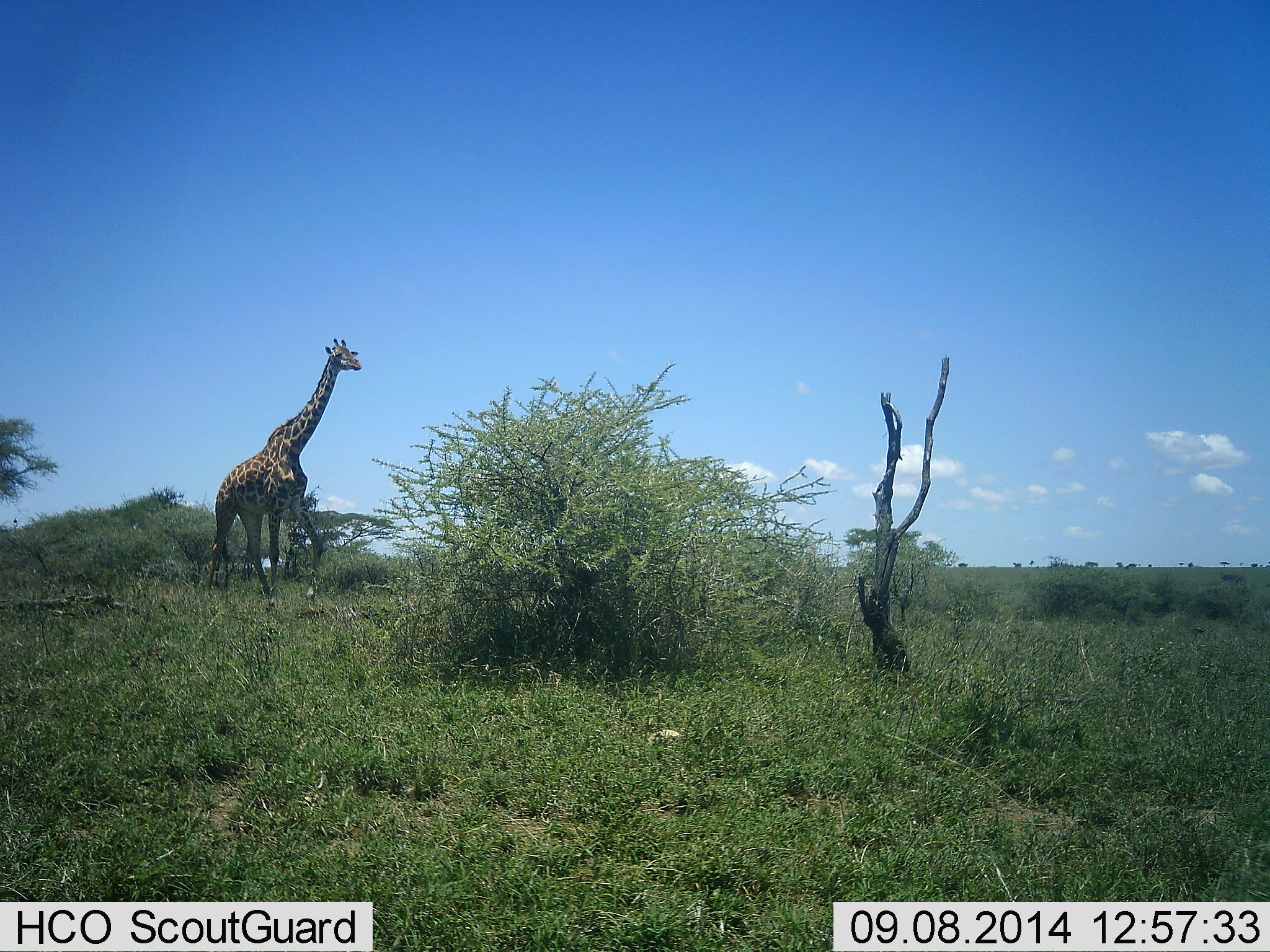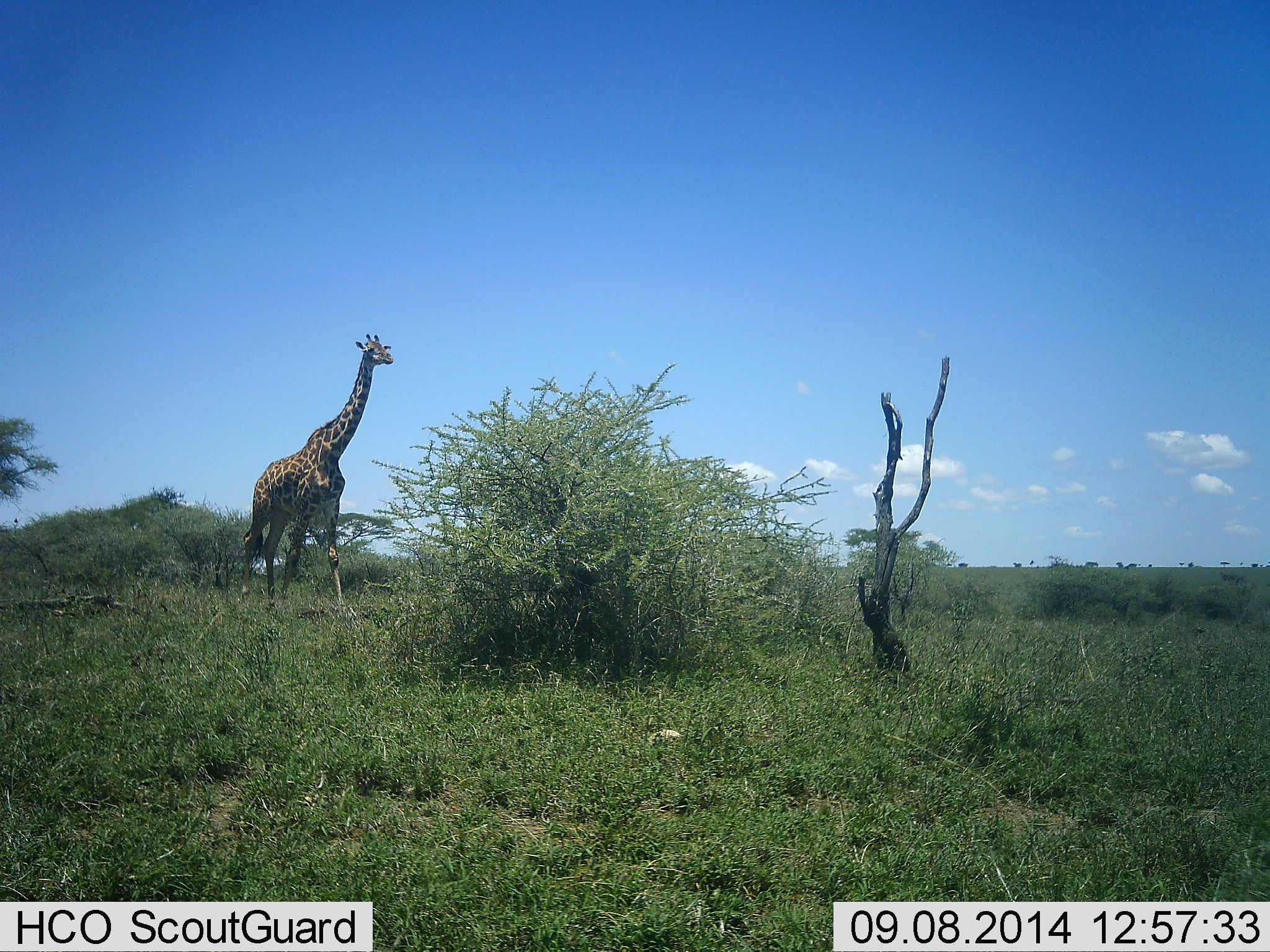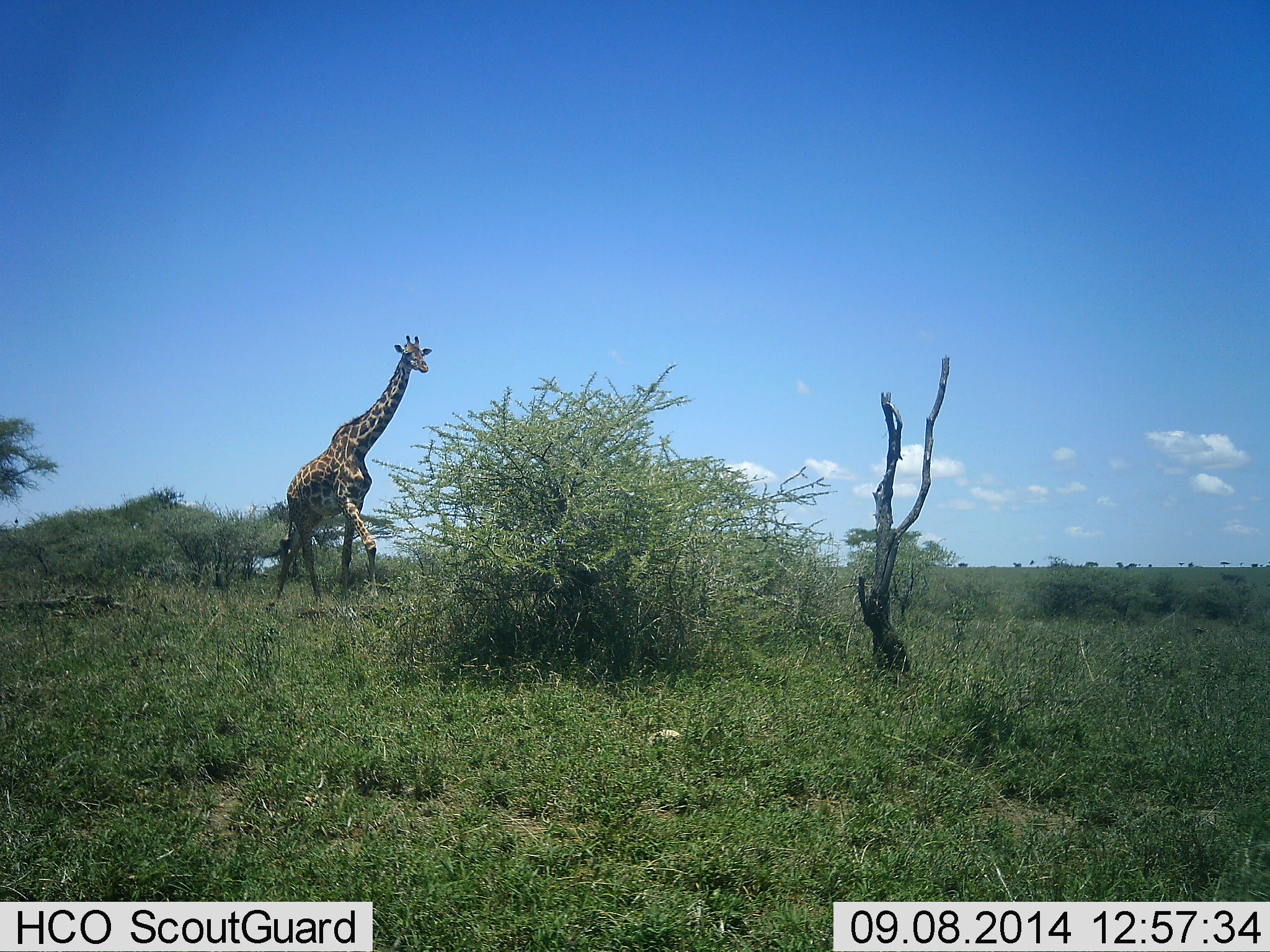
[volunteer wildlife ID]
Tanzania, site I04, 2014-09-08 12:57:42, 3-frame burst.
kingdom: Animalia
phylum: Chordata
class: Mammalia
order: Artiodactyla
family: Giraffidae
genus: Giraffa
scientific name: Giraffa camelopardalis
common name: giraffe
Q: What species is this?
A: Giraffe (Giraffa camelopardalis).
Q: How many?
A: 1.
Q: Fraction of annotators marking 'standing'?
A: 20%.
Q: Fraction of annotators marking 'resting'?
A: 0%.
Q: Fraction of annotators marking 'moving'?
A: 80%.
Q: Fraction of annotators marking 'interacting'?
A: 0%.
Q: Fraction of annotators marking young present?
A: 0%.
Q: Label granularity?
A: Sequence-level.